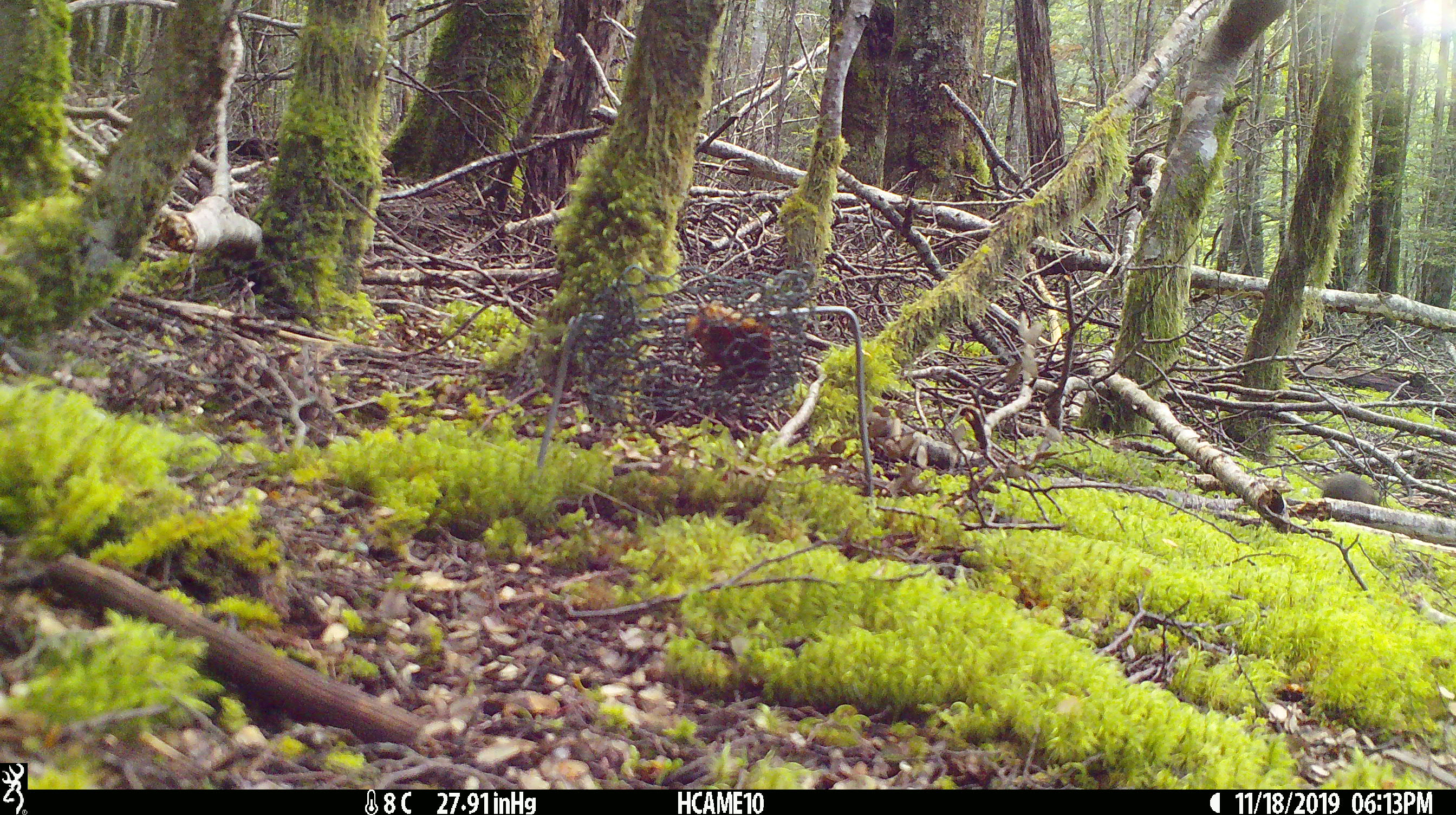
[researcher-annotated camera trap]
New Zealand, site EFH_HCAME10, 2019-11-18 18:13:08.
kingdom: Animalia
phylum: Chordata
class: Mammalia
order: Rodentia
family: Muridae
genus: Mus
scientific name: Mus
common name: mouse